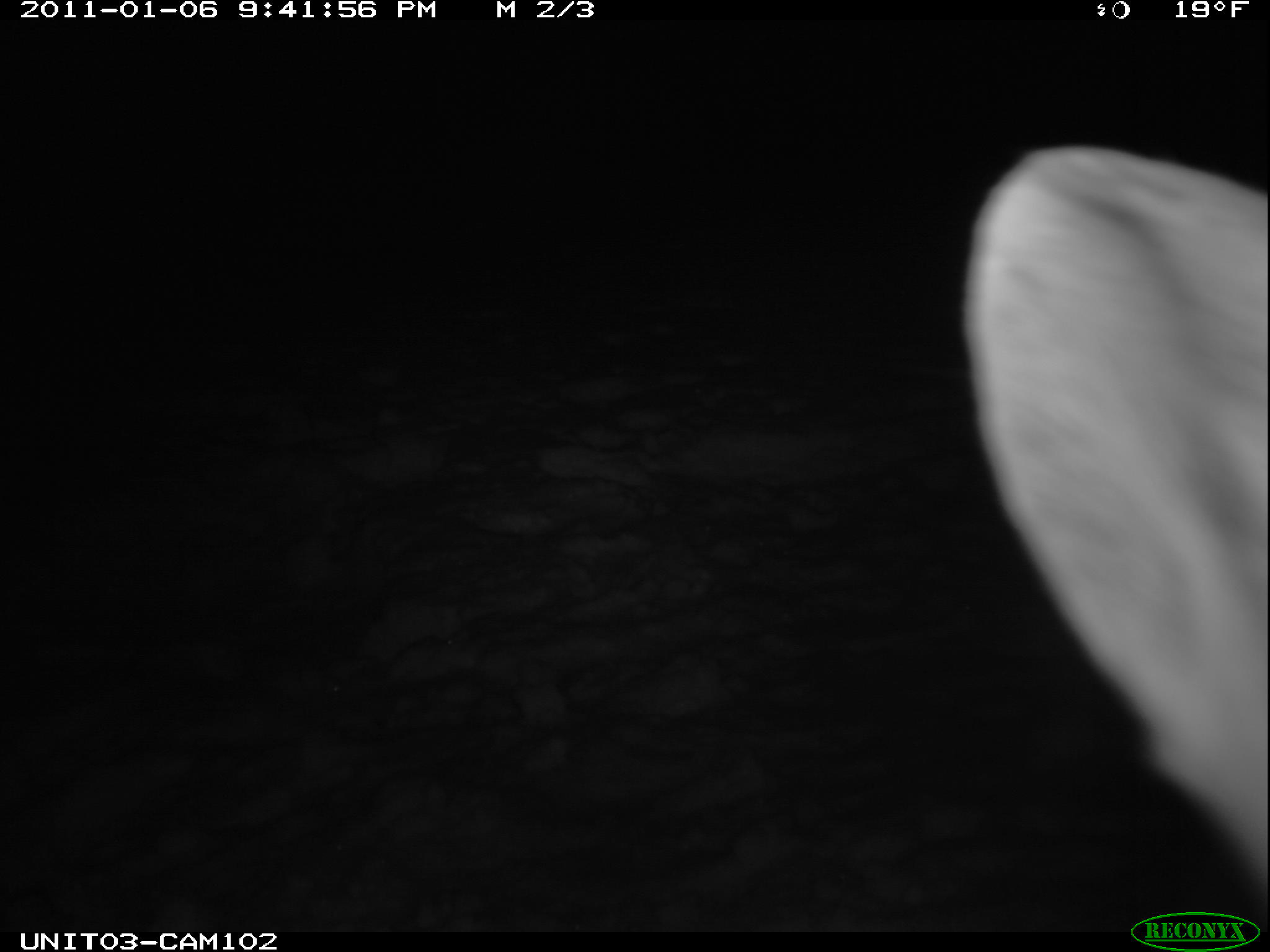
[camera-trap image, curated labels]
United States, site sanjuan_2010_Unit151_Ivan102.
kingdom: Animalia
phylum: Chordata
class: Mammalia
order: Lagomorpha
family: Leporidae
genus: Lepus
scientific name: Lepus americanus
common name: snowshoe hare